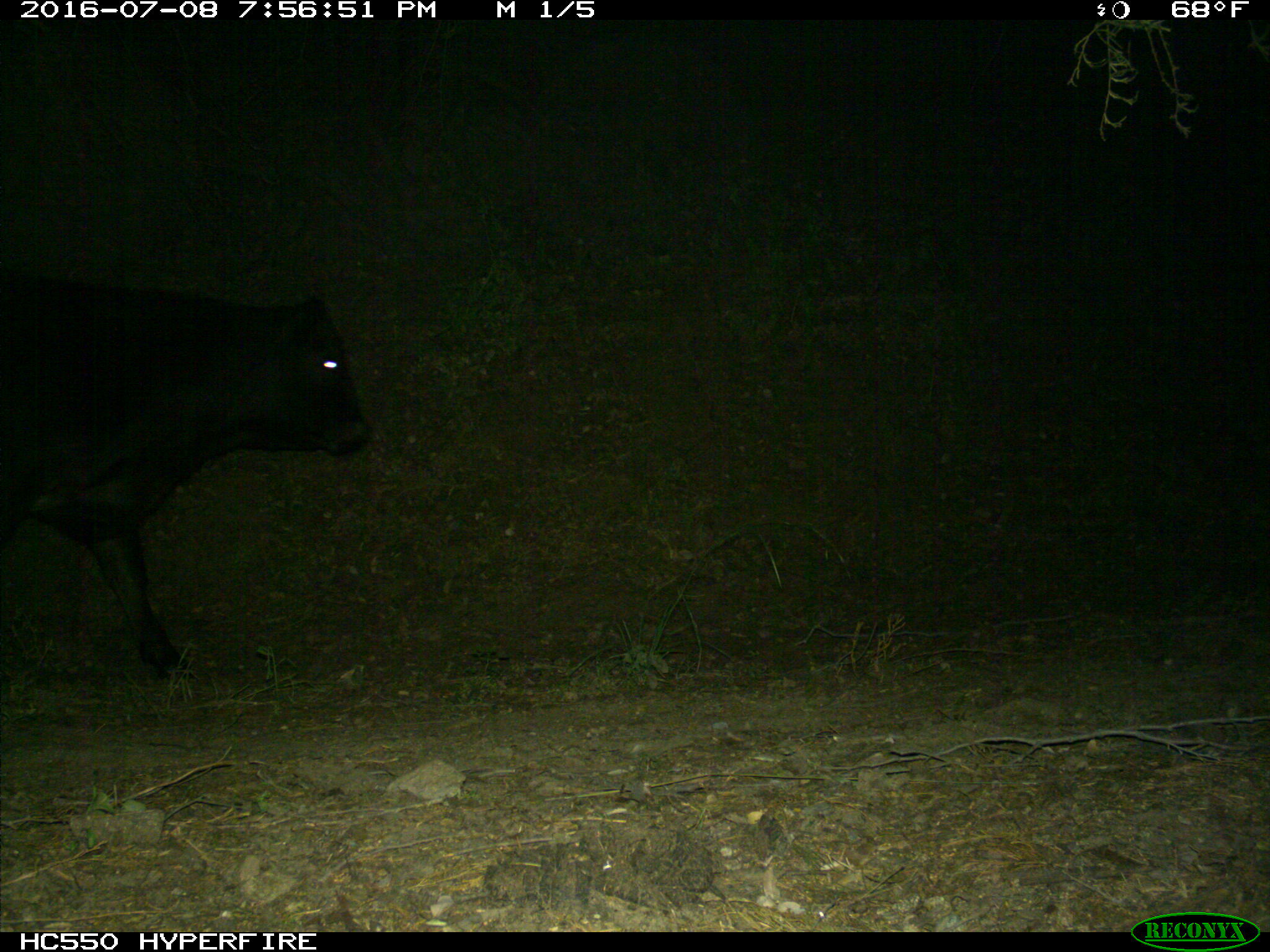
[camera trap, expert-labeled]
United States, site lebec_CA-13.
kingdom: Animalia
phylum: Chordata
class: Mammalia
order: Artiodactyla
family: Bovidae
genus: Bos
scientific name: Bos taurus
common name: domestic cow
Bos taurus (domestic cow).